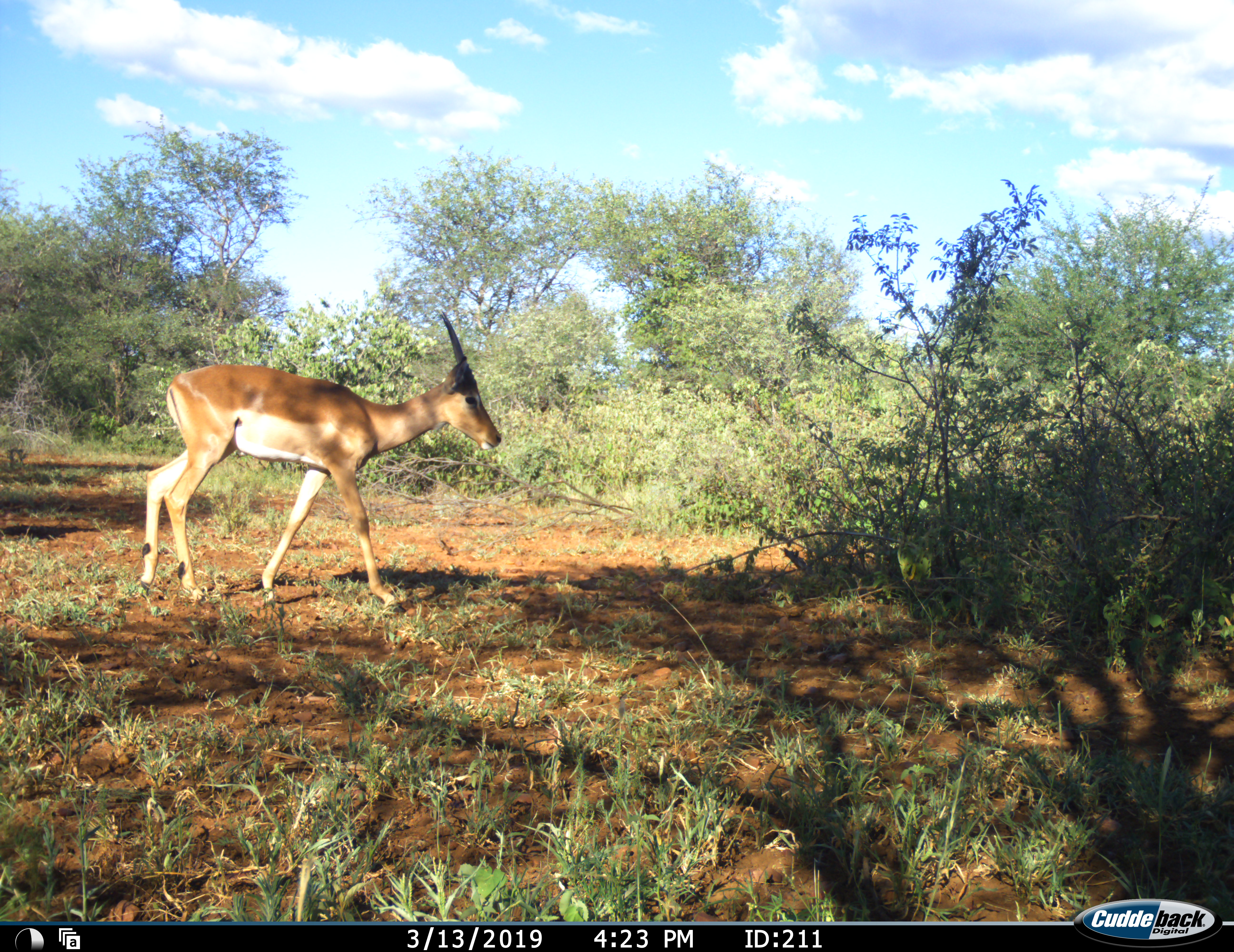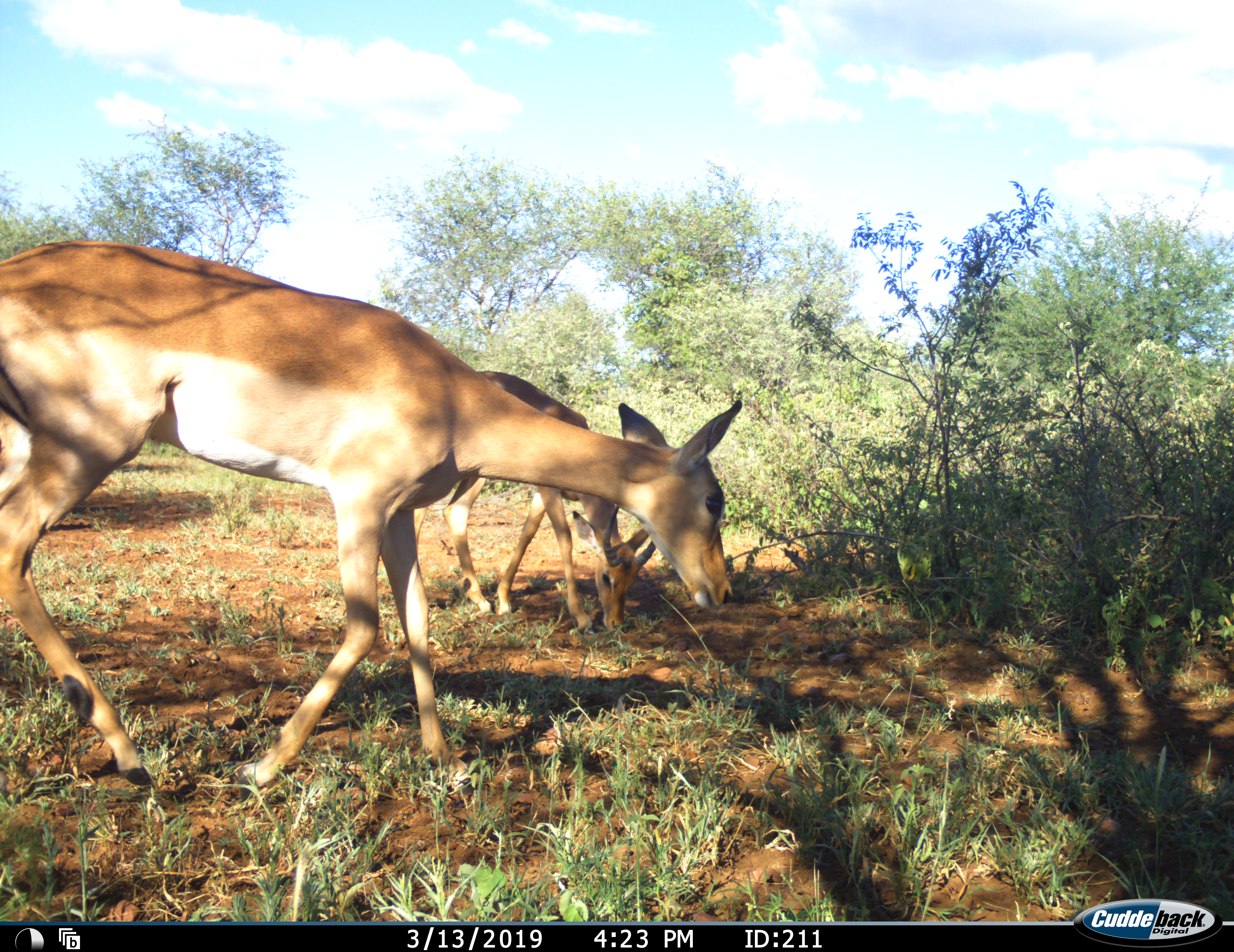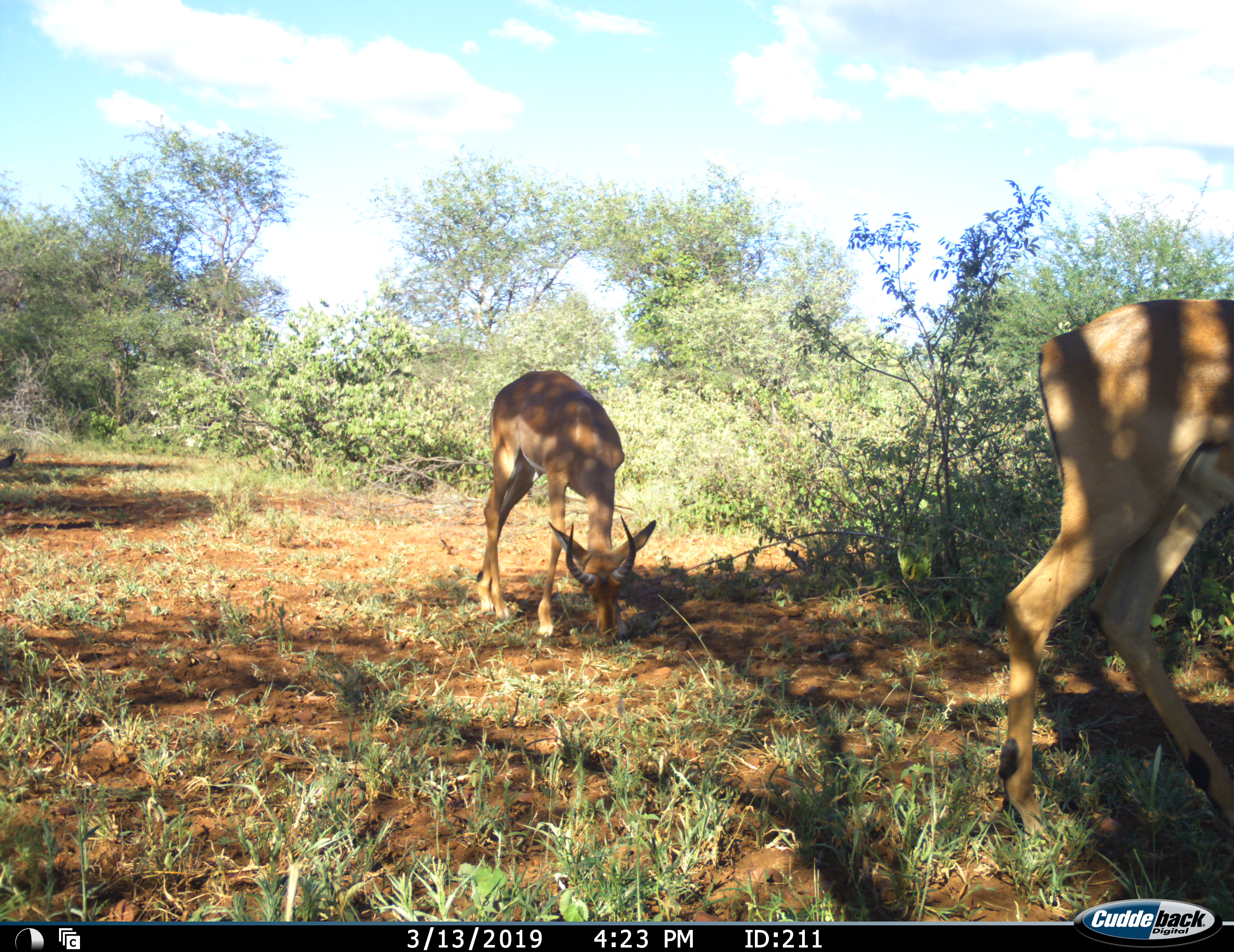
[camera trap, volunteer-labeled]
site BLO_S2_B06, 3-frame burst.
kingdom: Animalia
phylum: Chordata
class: Mammalia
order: Artiodactyla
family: Bovidae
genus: Aepyceros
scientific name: Aepyceros melampus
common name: impala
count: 2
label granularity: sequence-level